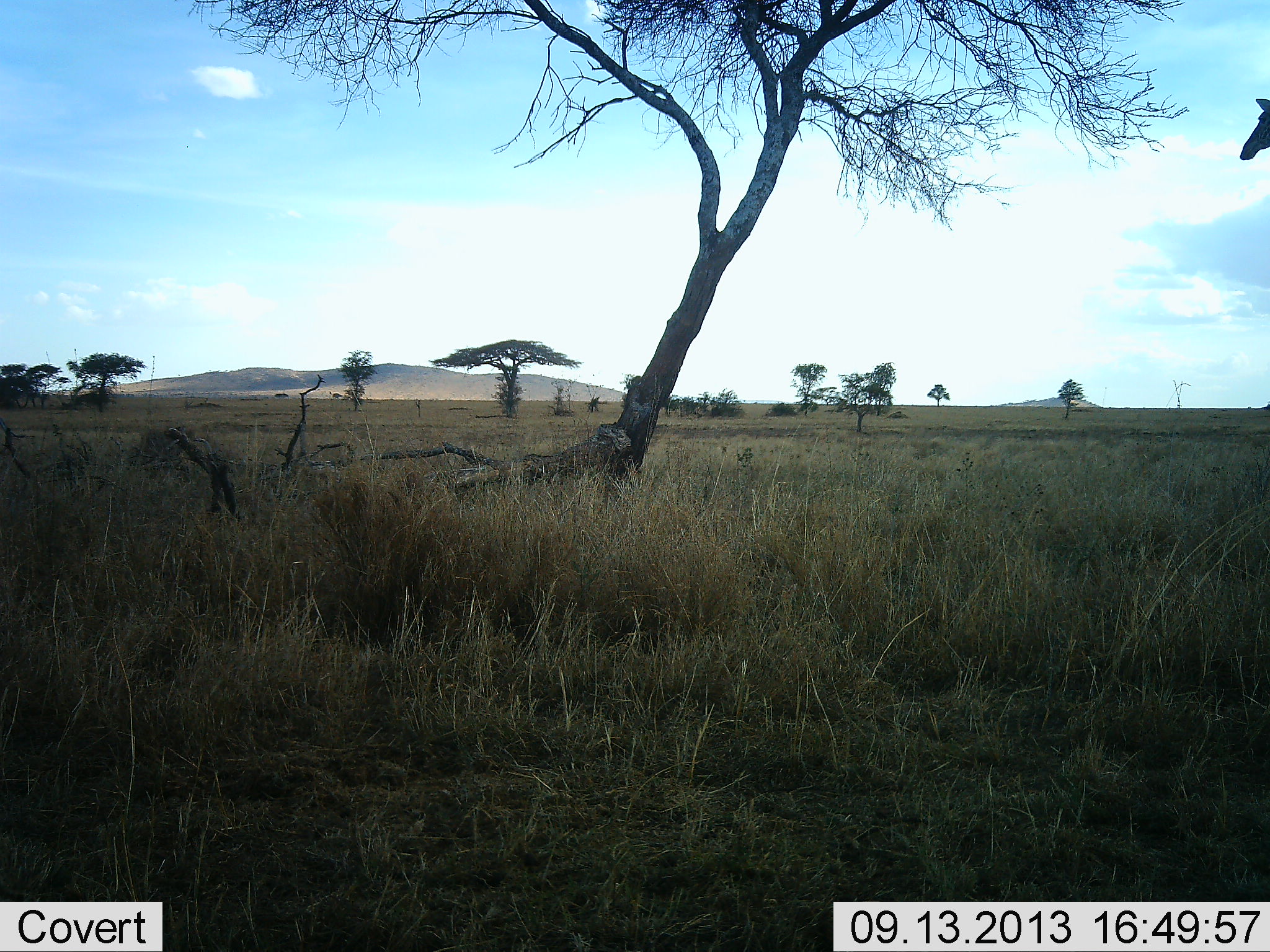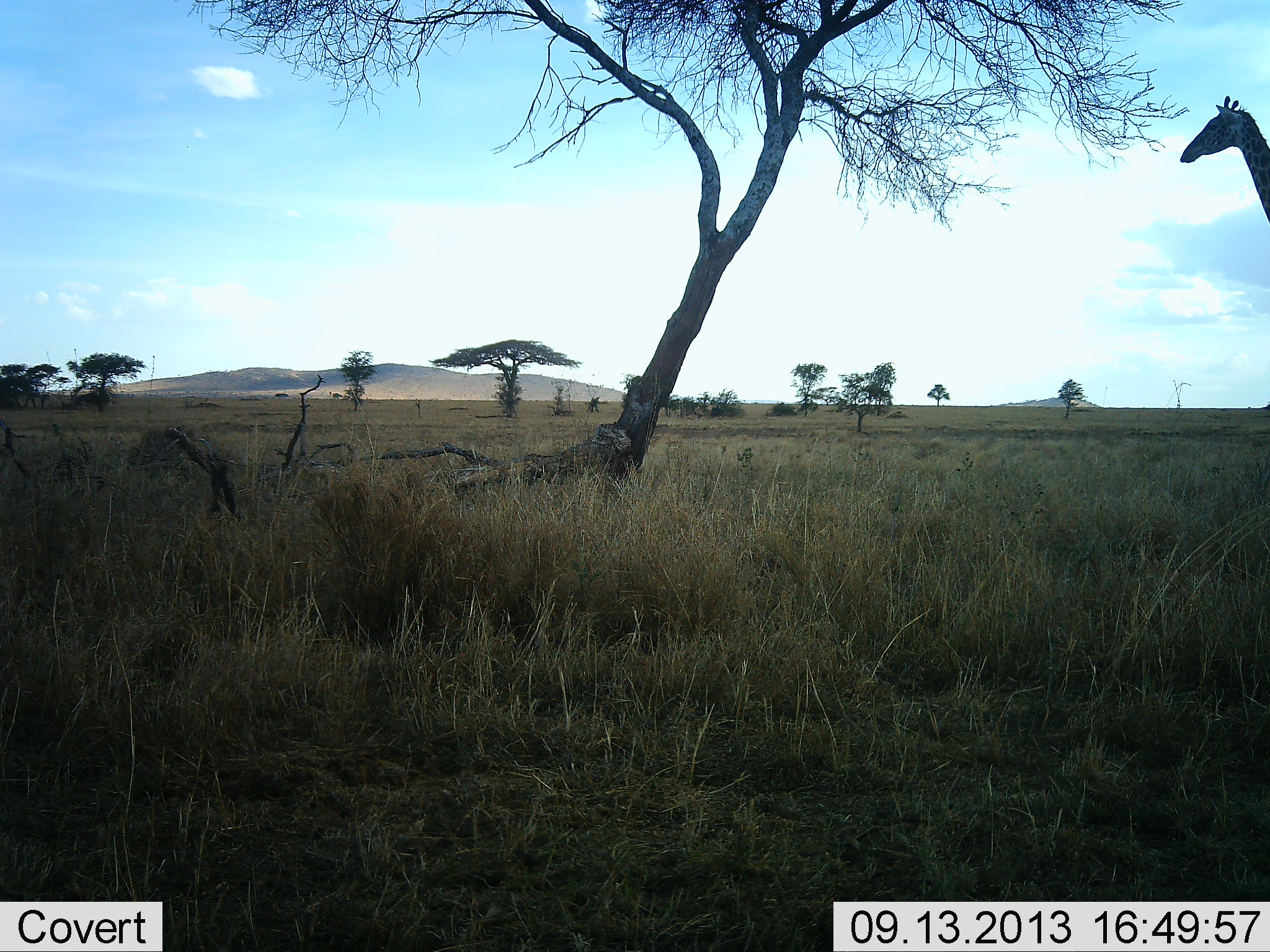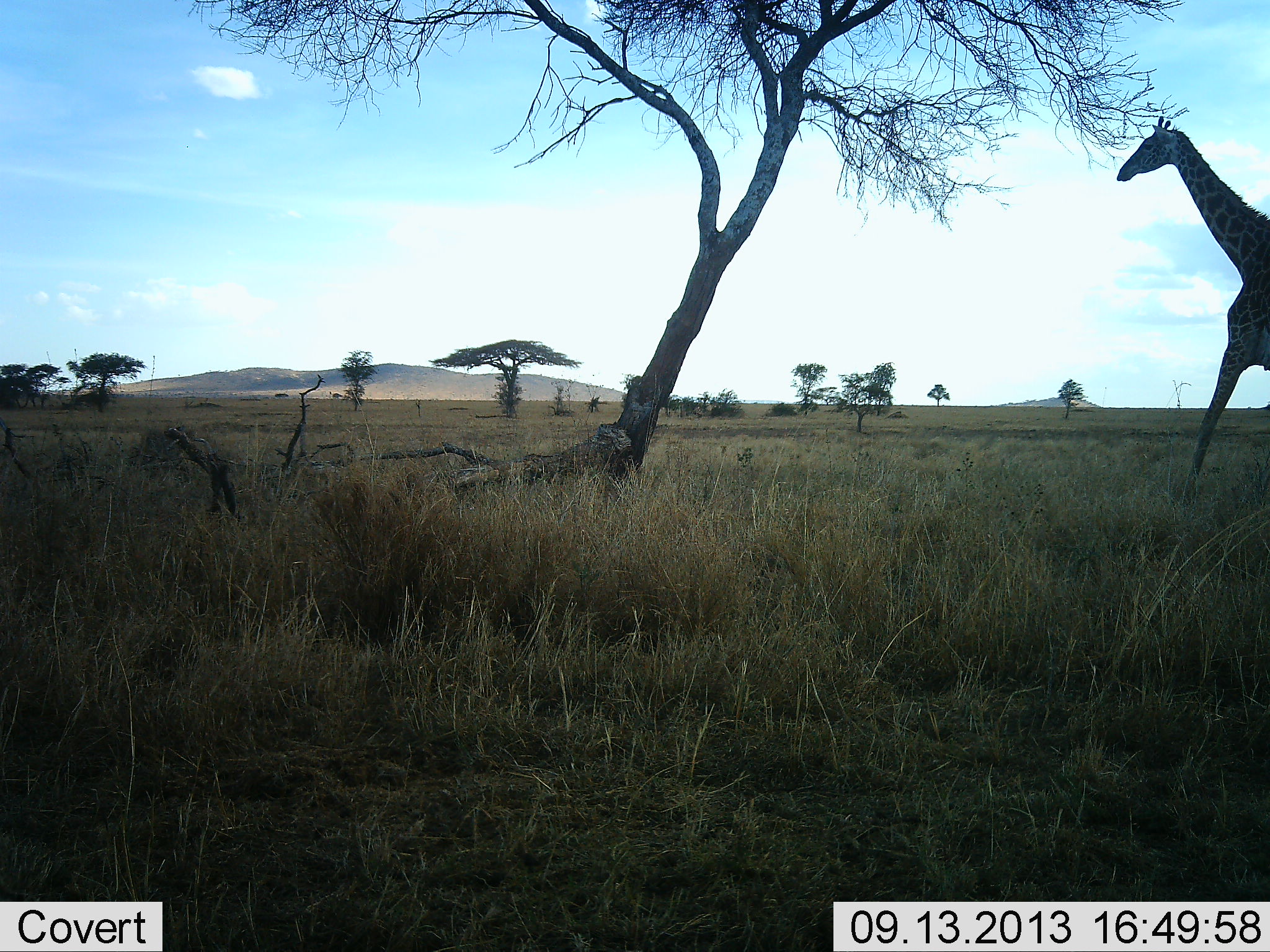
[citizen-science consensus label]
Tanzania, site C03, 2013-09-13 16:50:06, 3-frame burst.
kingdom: Animalia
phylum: Chordata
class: Mammalia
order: Artiodactyla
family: Giraffidae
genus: Giraffa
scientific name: Giraffa camelopardalis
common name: giraffe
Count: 1.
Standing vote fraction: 8%.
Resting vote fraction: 0%.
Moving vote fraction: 100%.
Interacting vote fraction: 0%.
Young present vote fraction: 0%.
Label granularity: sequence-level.